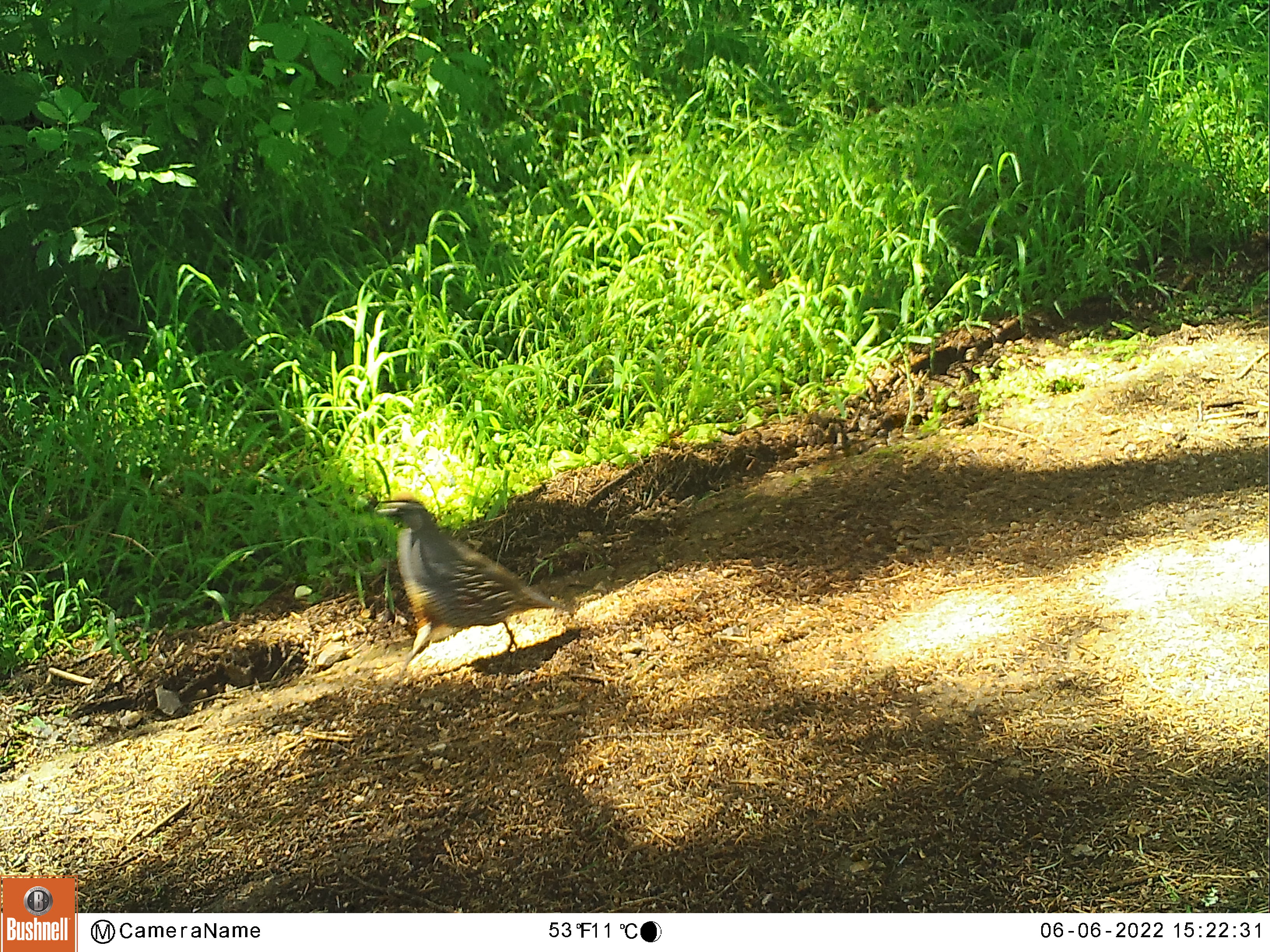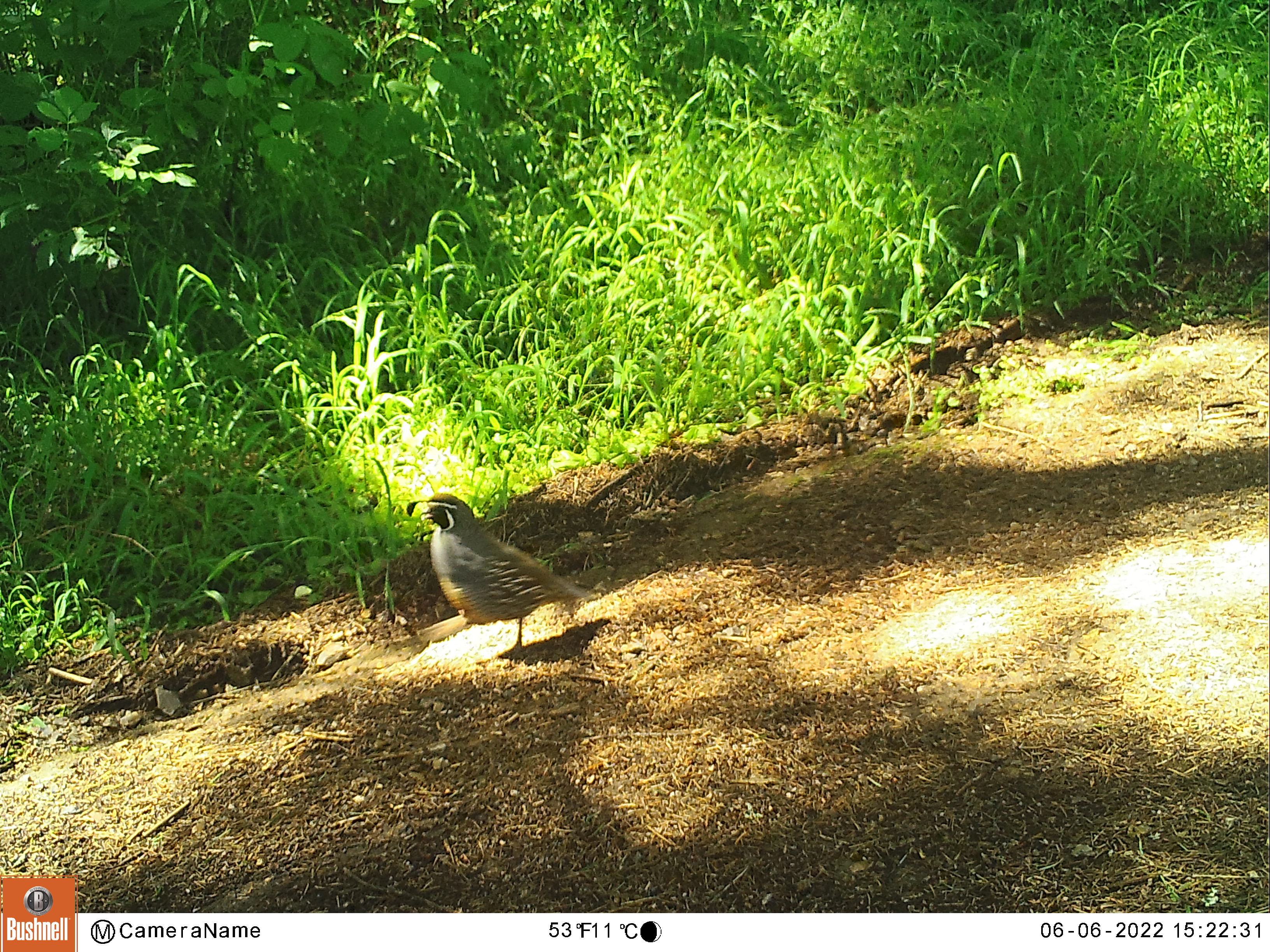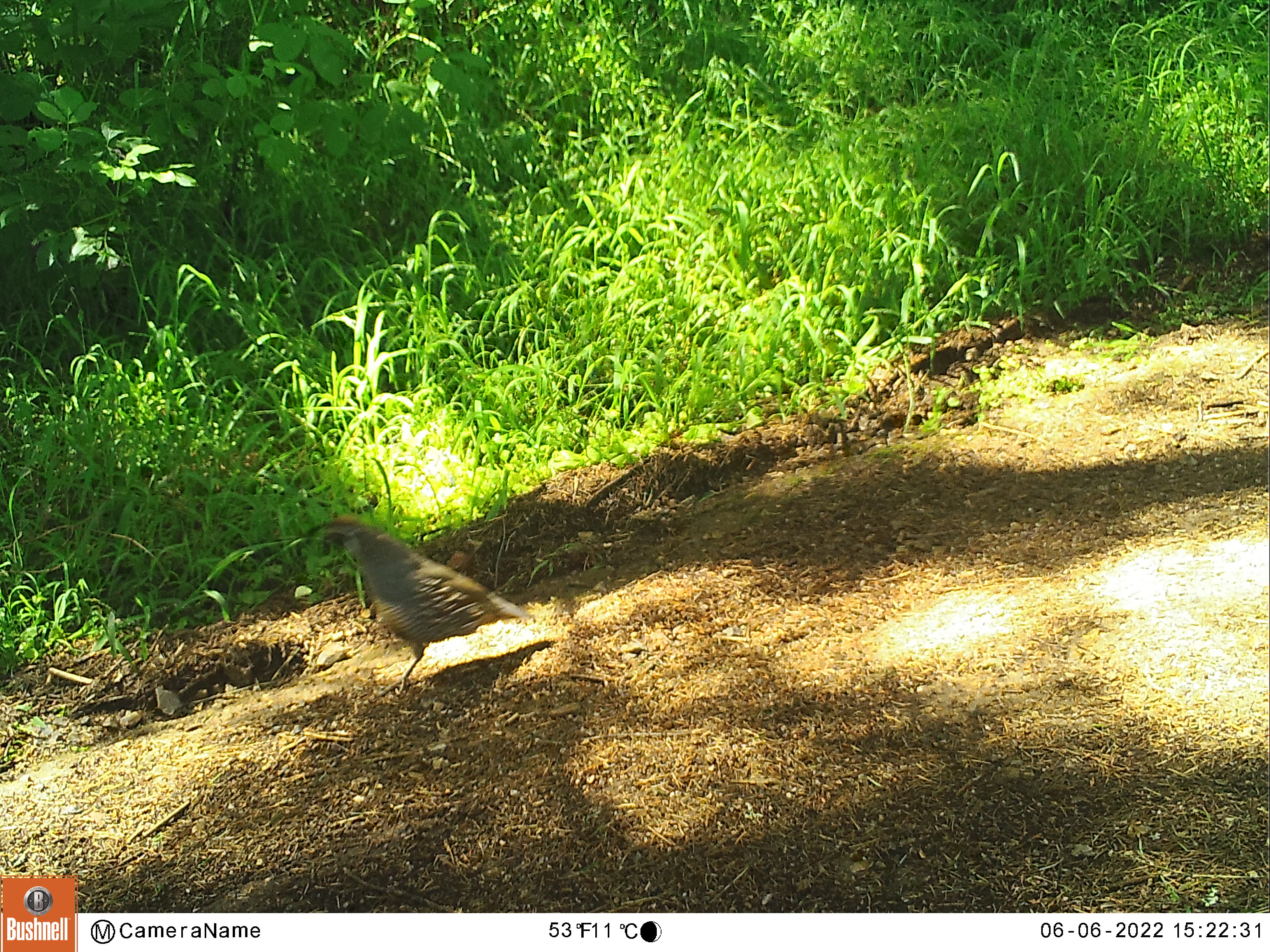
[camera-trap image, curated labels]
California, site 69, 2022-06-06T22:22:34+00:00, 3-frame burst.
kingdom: Animalia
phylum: Chordata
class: Aves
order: Galliformes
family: Odontophoridae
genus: Callipepla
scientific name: Callipepla californica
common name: california quail